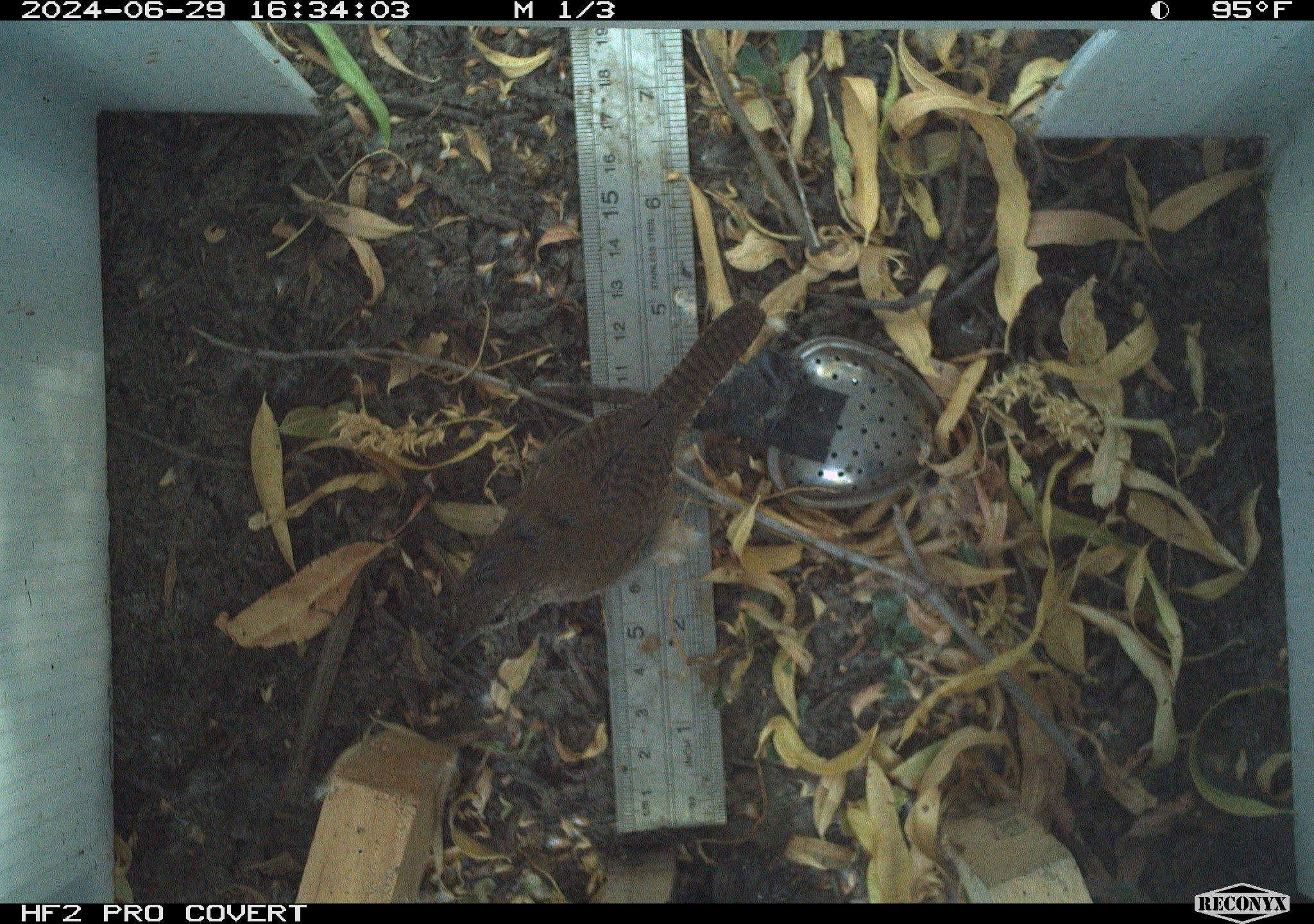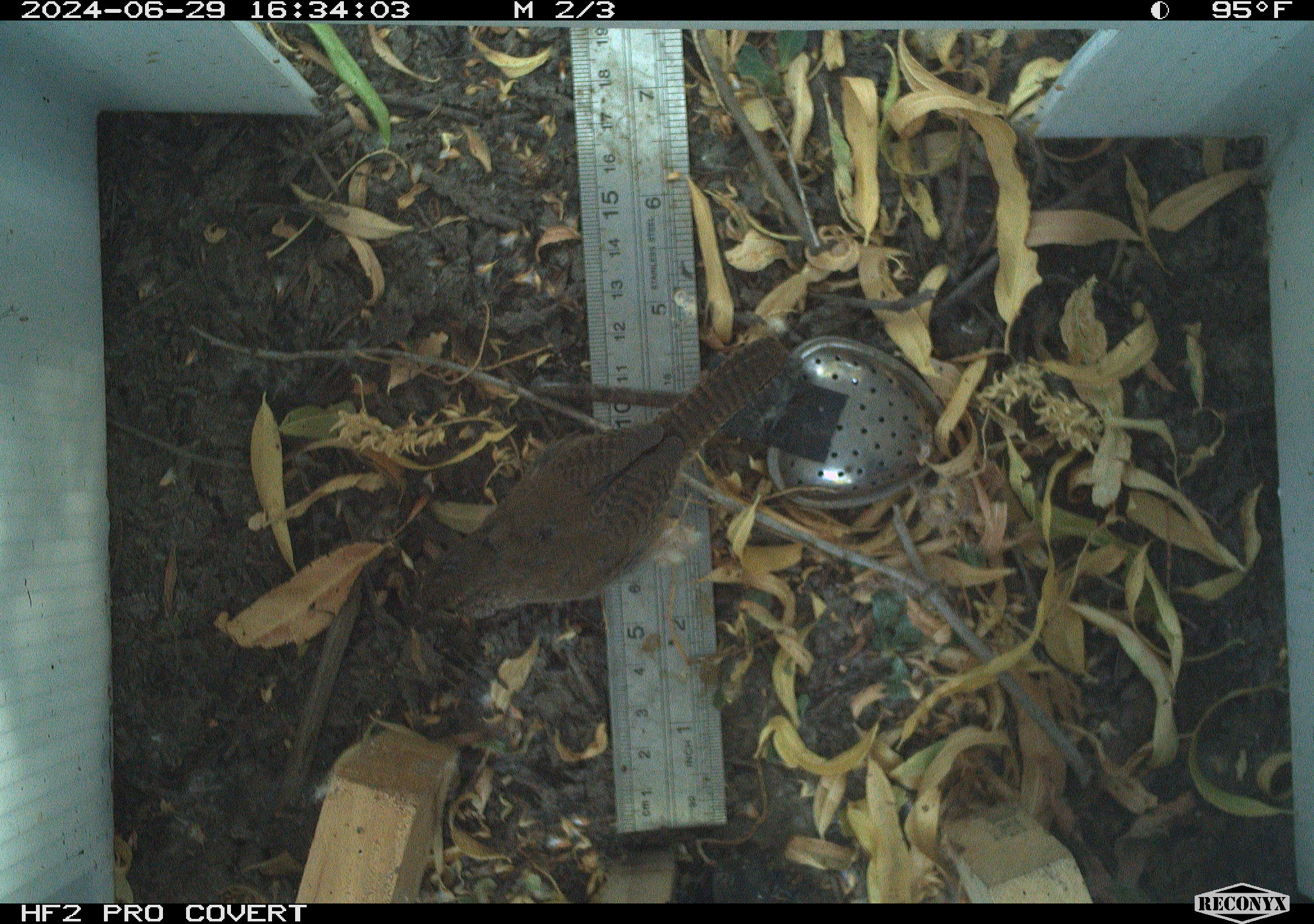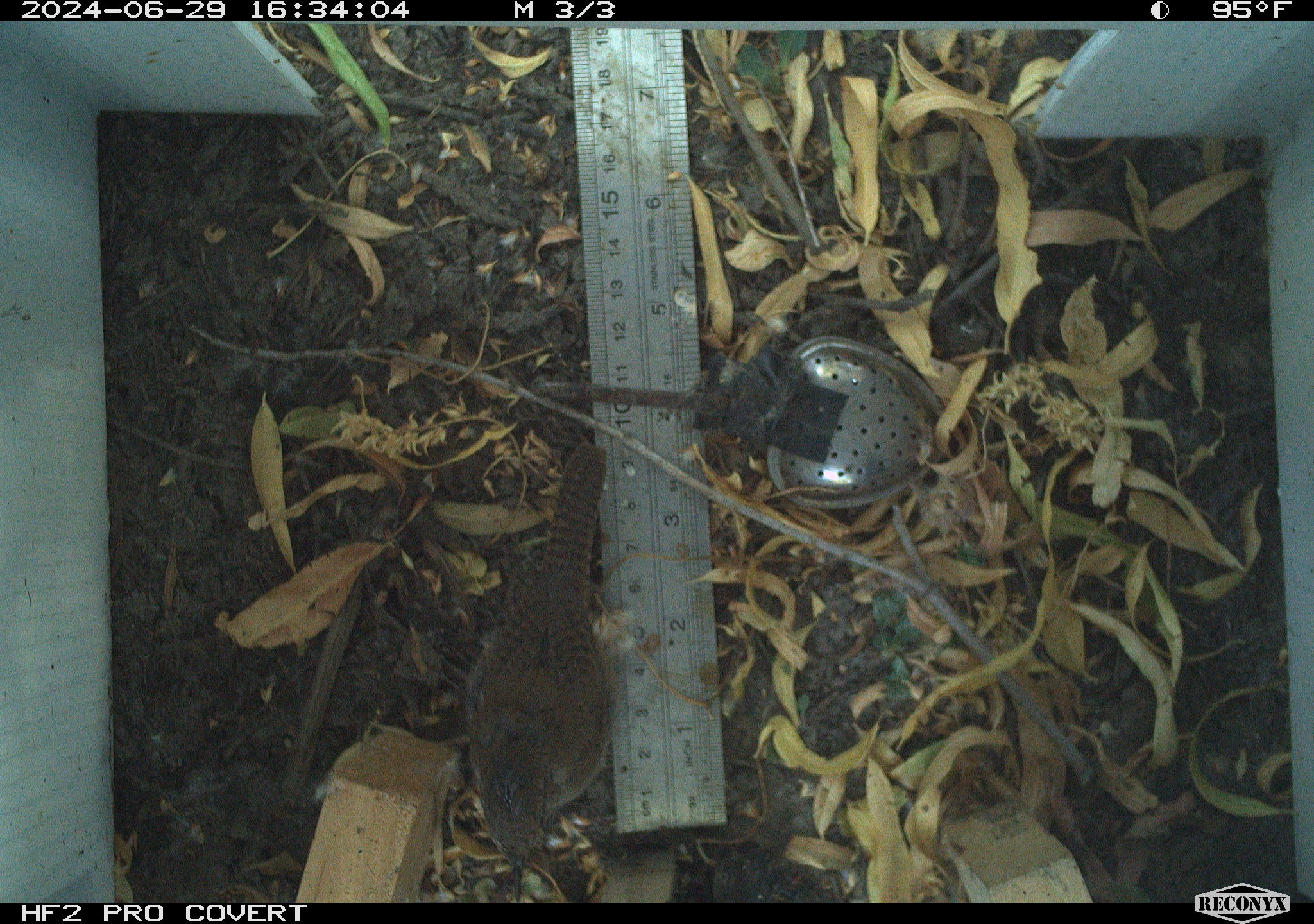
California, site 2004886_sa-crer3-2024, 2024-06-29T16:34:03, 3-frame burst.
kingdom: Animalia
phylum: Chordata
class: Aves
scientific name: Aves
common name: bird